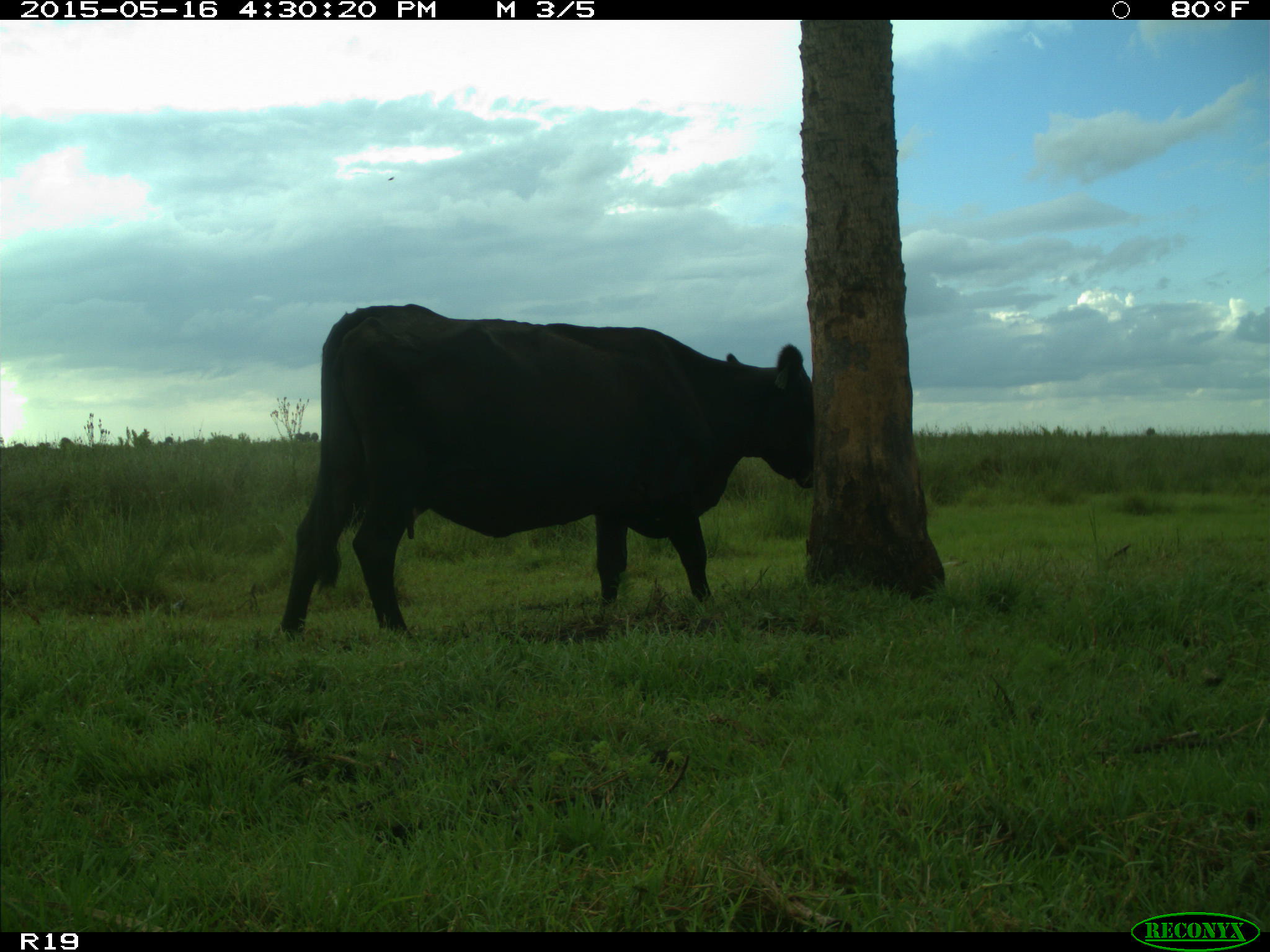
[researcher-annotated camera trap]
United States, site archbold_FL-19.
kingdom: Animalia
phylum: Chordata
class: Mammalia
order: Artiodactyla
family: Bovidae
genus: Bos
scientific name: Bos taurus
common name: domestic cow